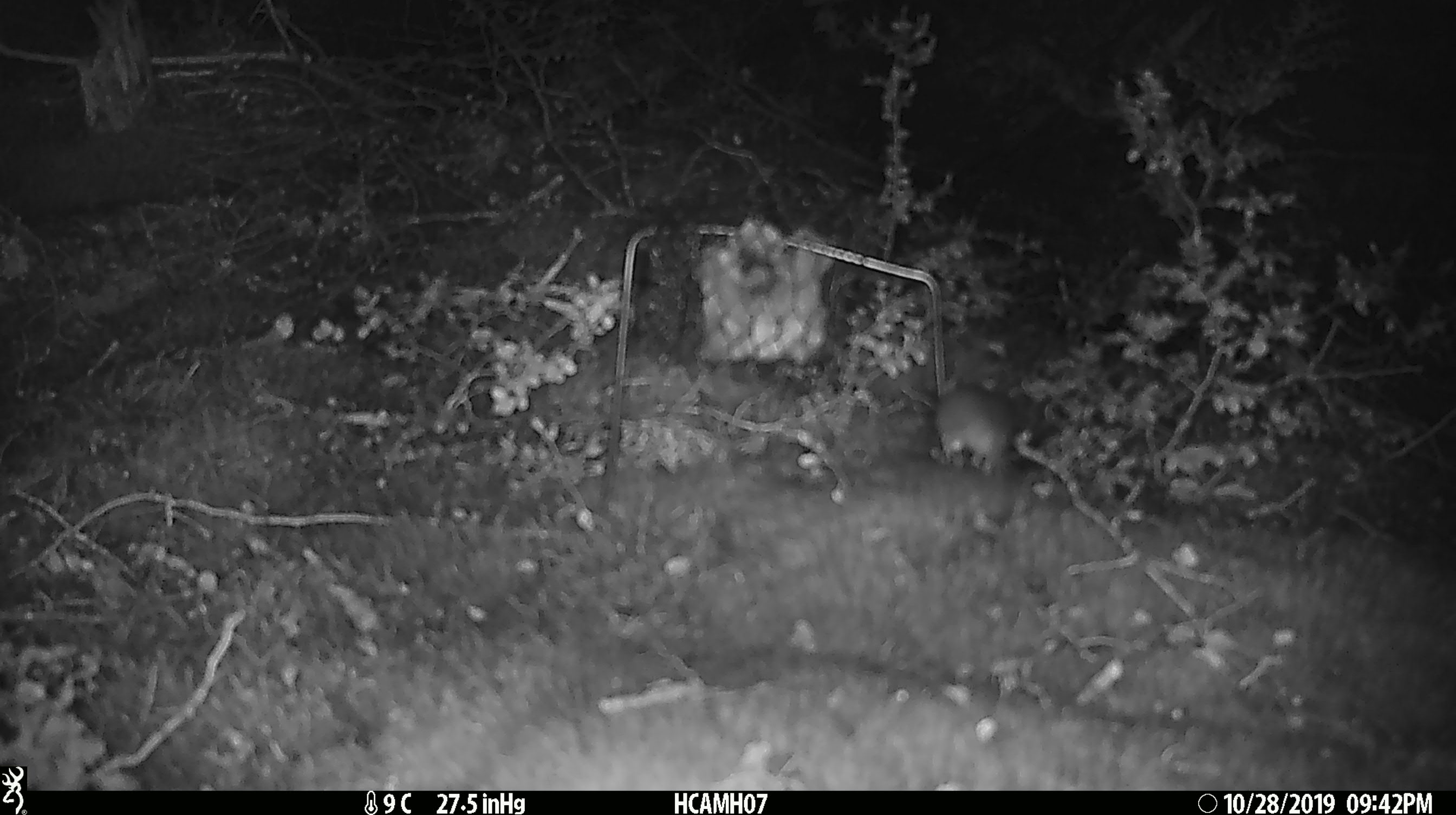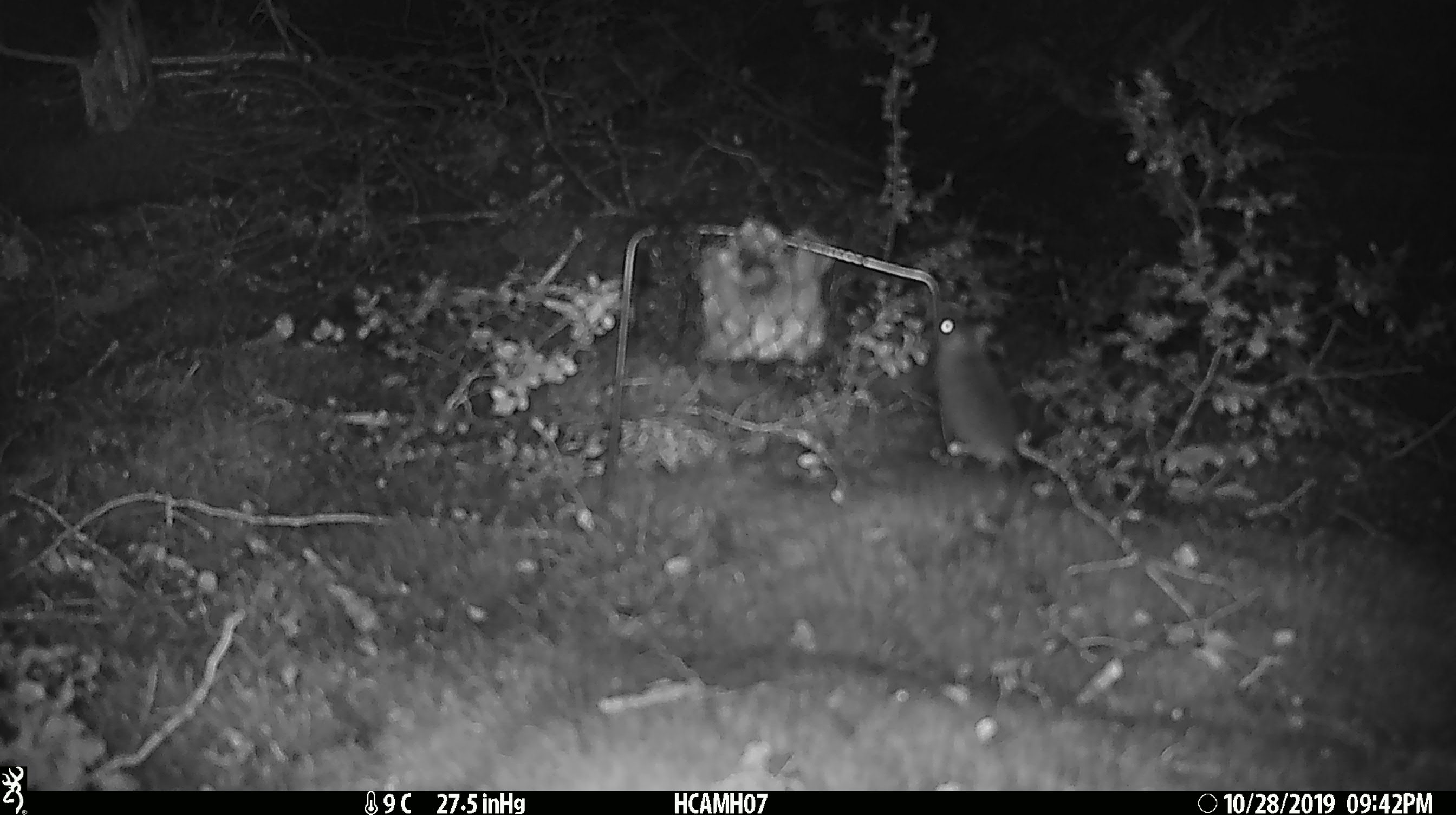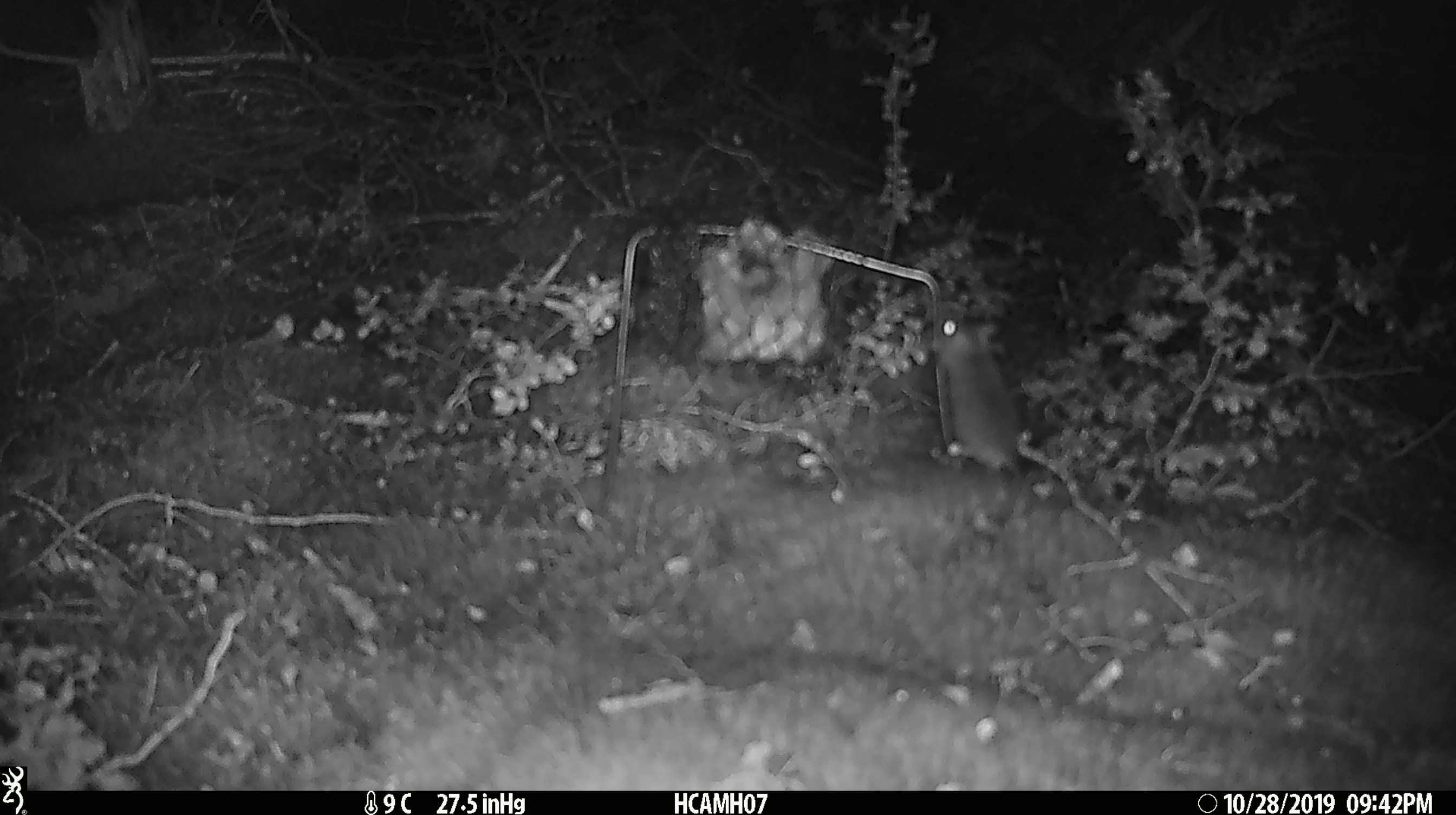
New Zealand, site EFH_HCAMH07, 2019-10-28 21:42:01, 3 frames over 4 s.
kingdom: Animalia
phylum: Chordata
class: Mammalia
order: Rodentia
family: Muridae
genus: Mus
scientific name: Mus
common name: mouse